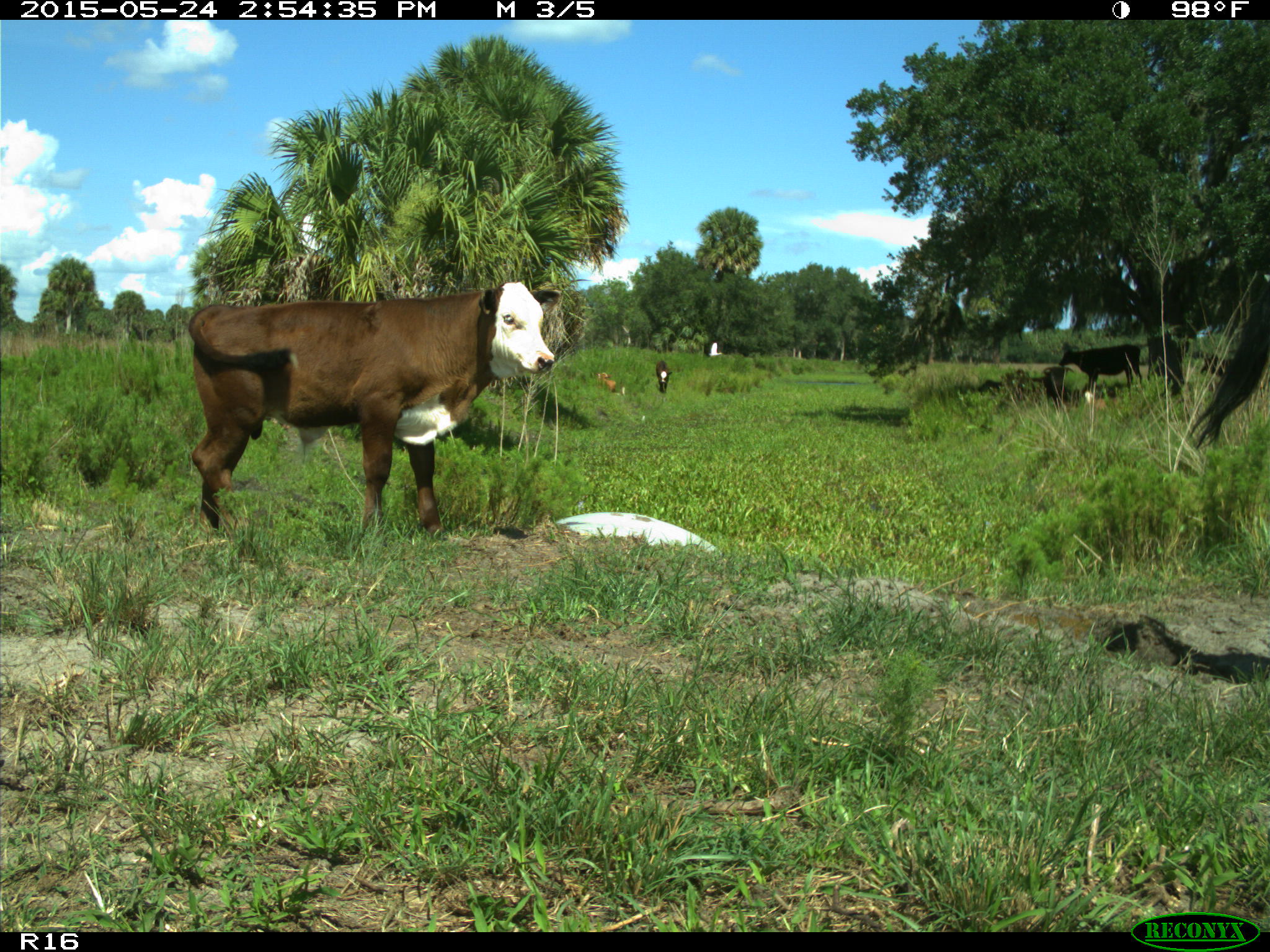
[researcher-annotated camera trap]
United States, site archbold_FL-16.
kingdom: Animalia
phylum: Chordata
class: Mammalia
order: Artiodactyla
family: Bovidae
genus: Bos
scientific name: Bos taurus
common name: domestic cow